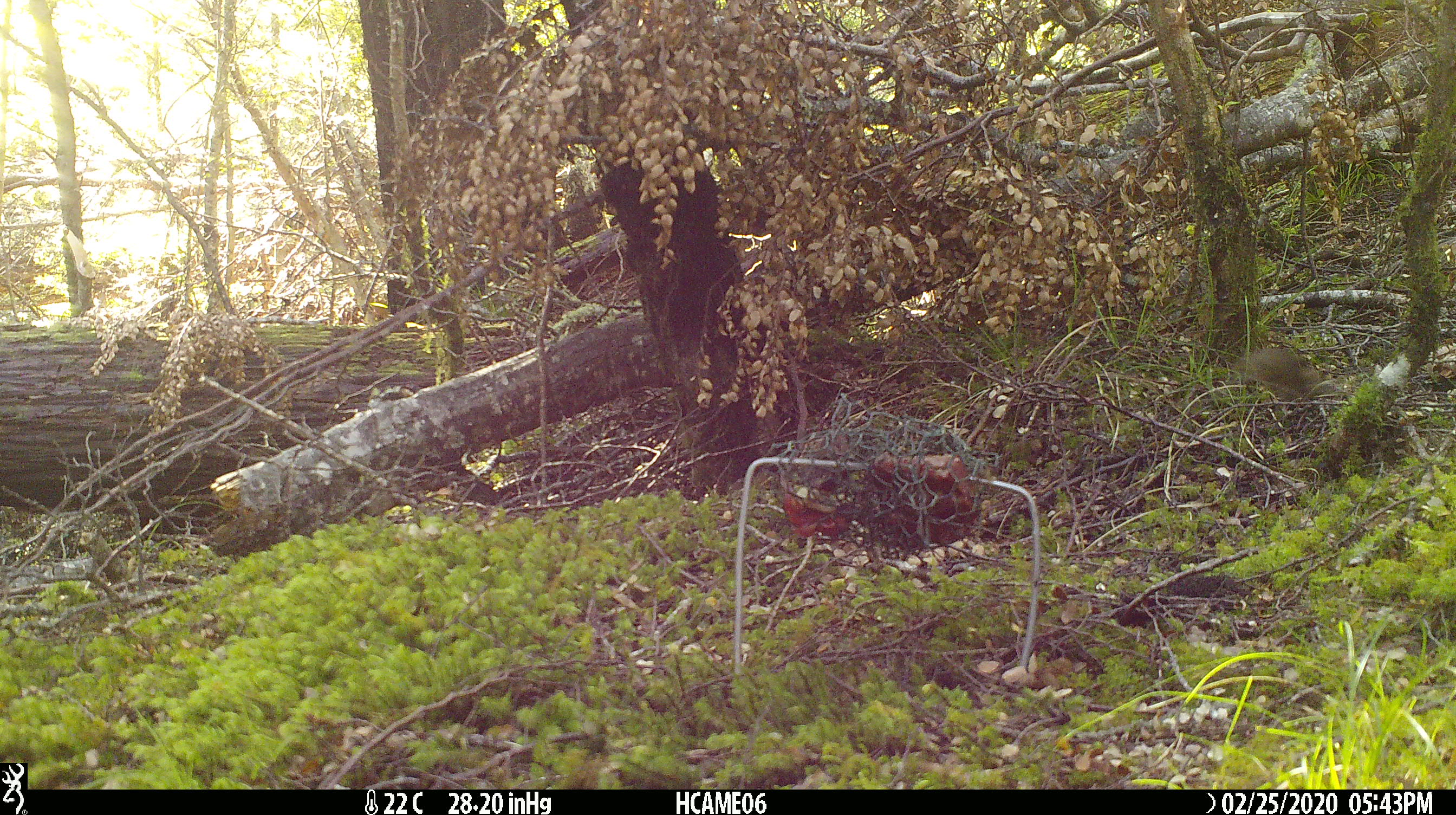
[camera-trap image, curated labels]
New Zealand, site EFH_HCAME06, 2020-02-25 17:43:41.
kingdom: Animalia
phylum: Chordata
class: Mammalia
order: Rodentia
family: Muridae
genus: Mus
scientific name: Mus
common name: mouse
Mouse (Mus).